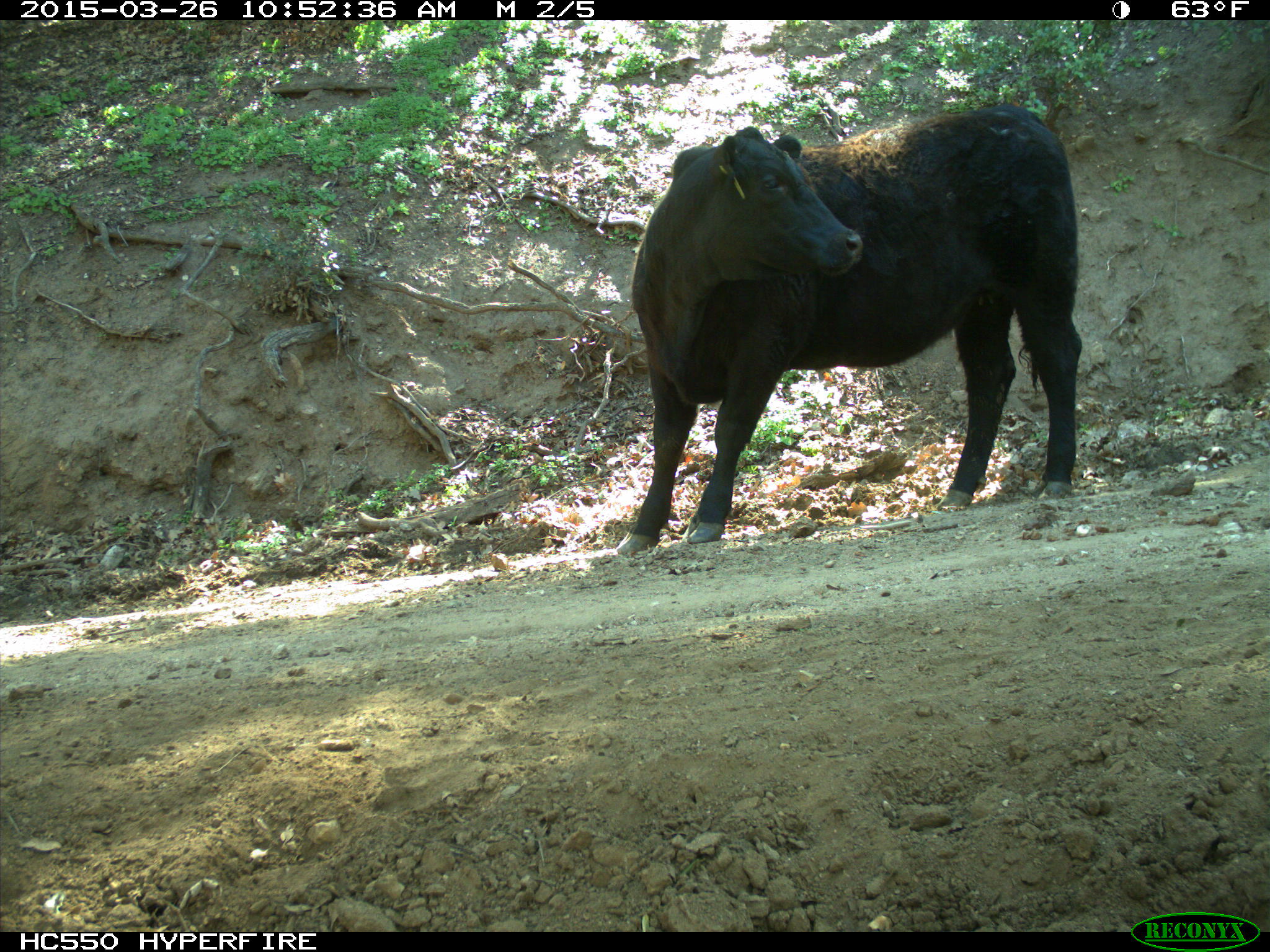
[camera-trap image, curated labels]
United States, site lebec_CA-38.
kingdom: Animalia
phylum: Chordata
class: Mammalia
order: Artiodactyla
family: Bovidae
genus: Bos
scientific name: Bos taurus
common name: domestic cow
Bos taurus (domestic cow).